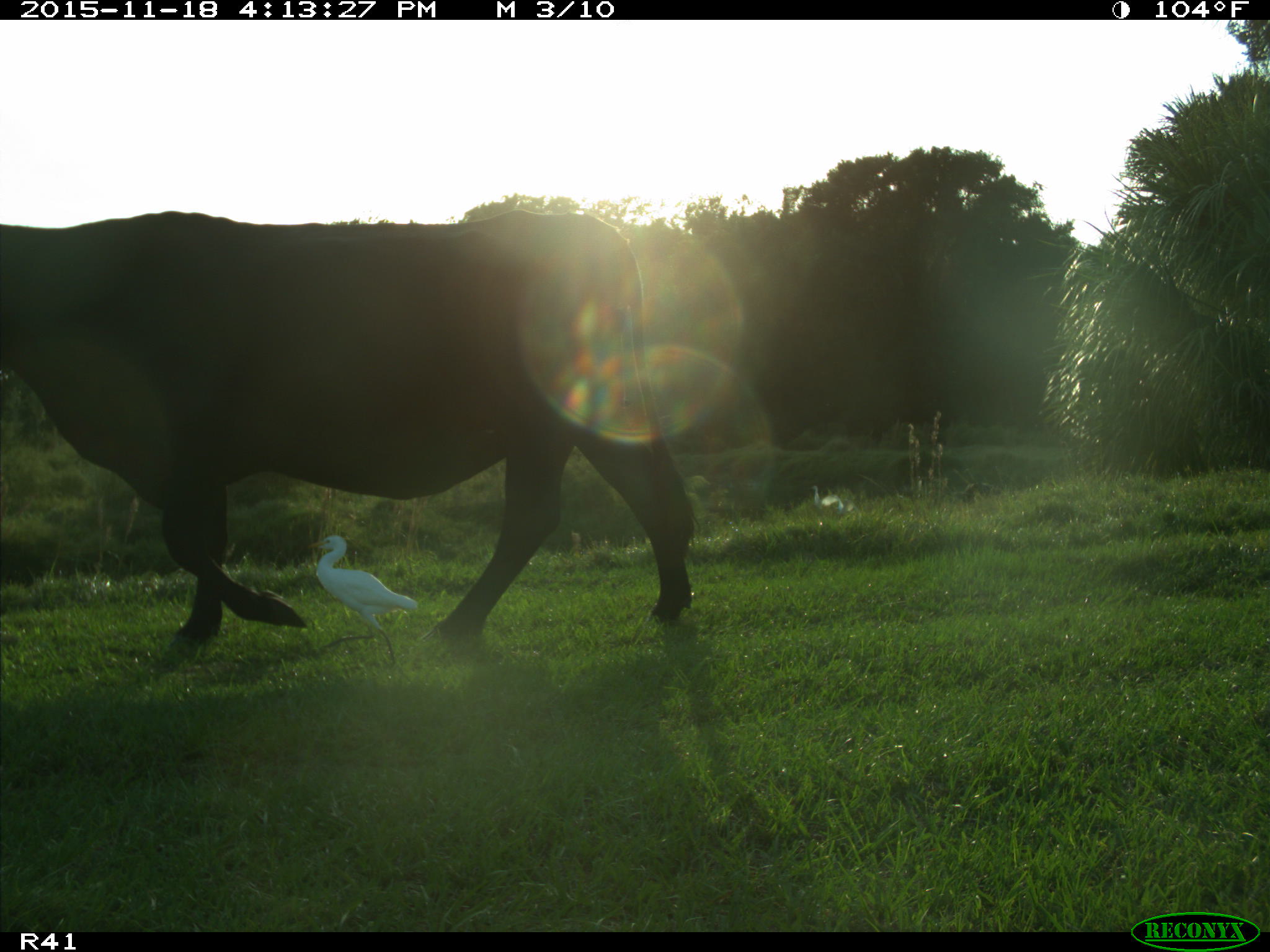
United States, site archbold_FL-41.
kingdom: Animalia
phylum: Chordata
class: Mammalia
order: Artiodactyla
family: Bovidae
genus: Bos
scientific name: Bos taurus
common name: domestic cow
Bos taurus (domestic cow).